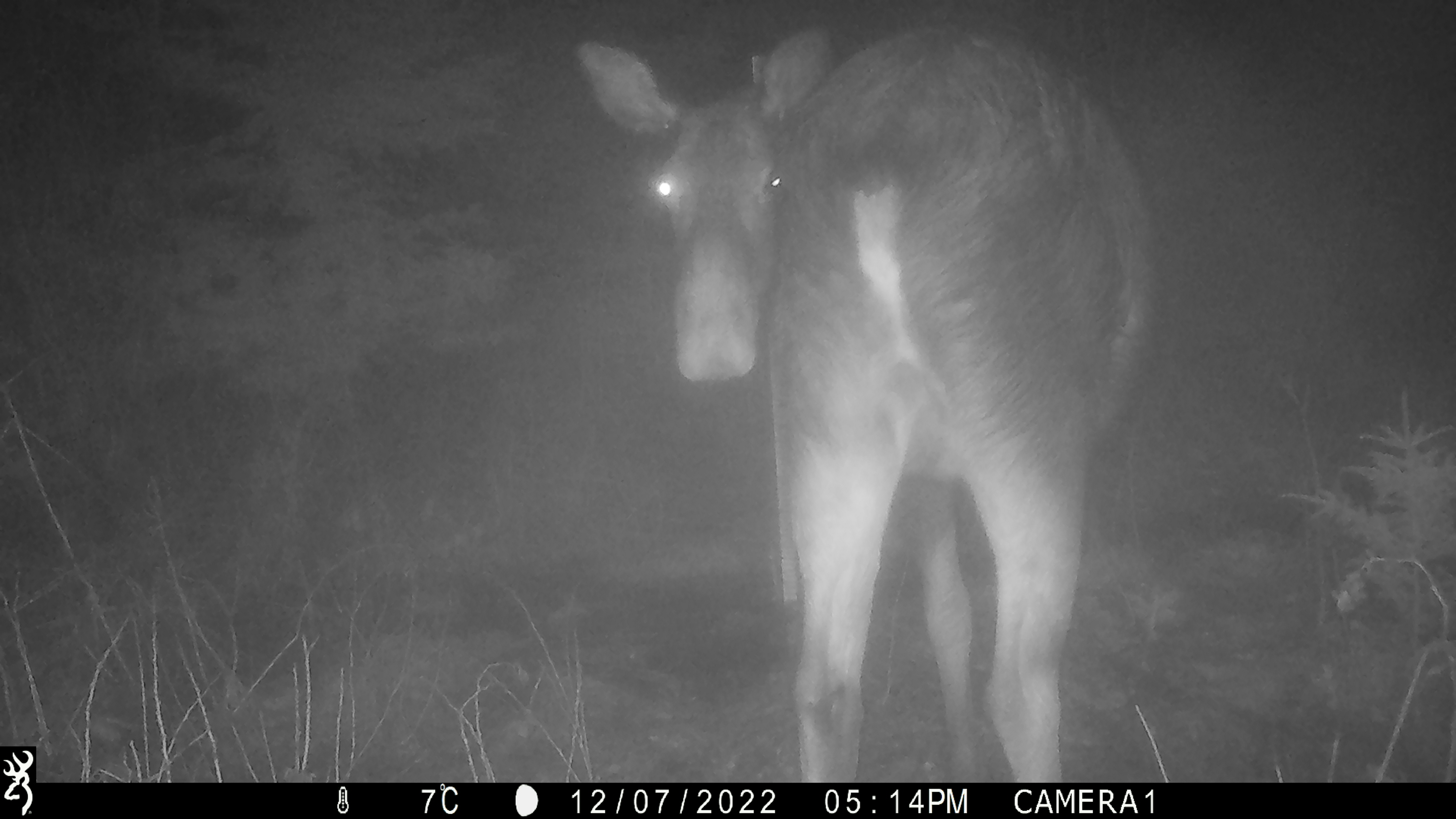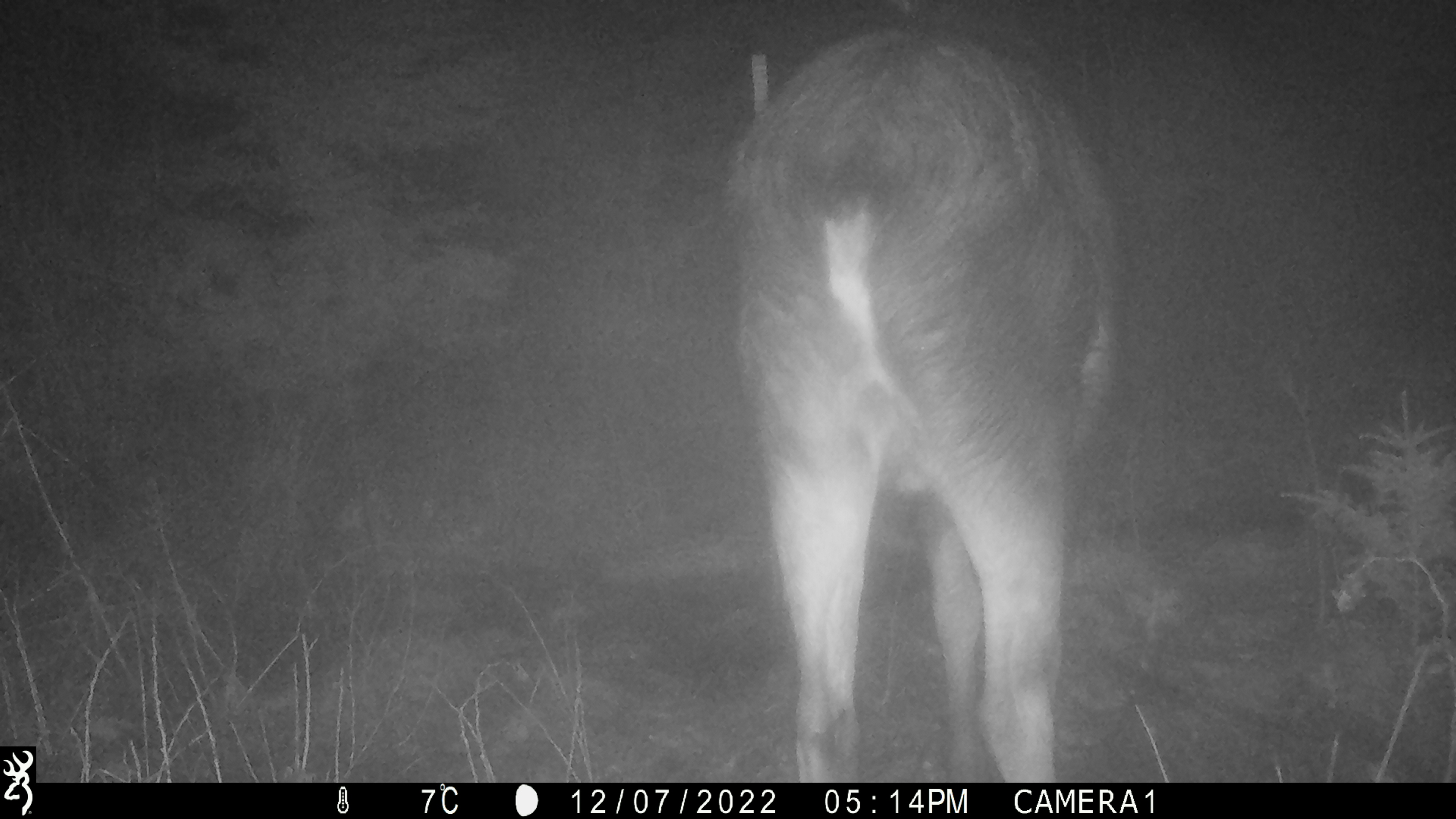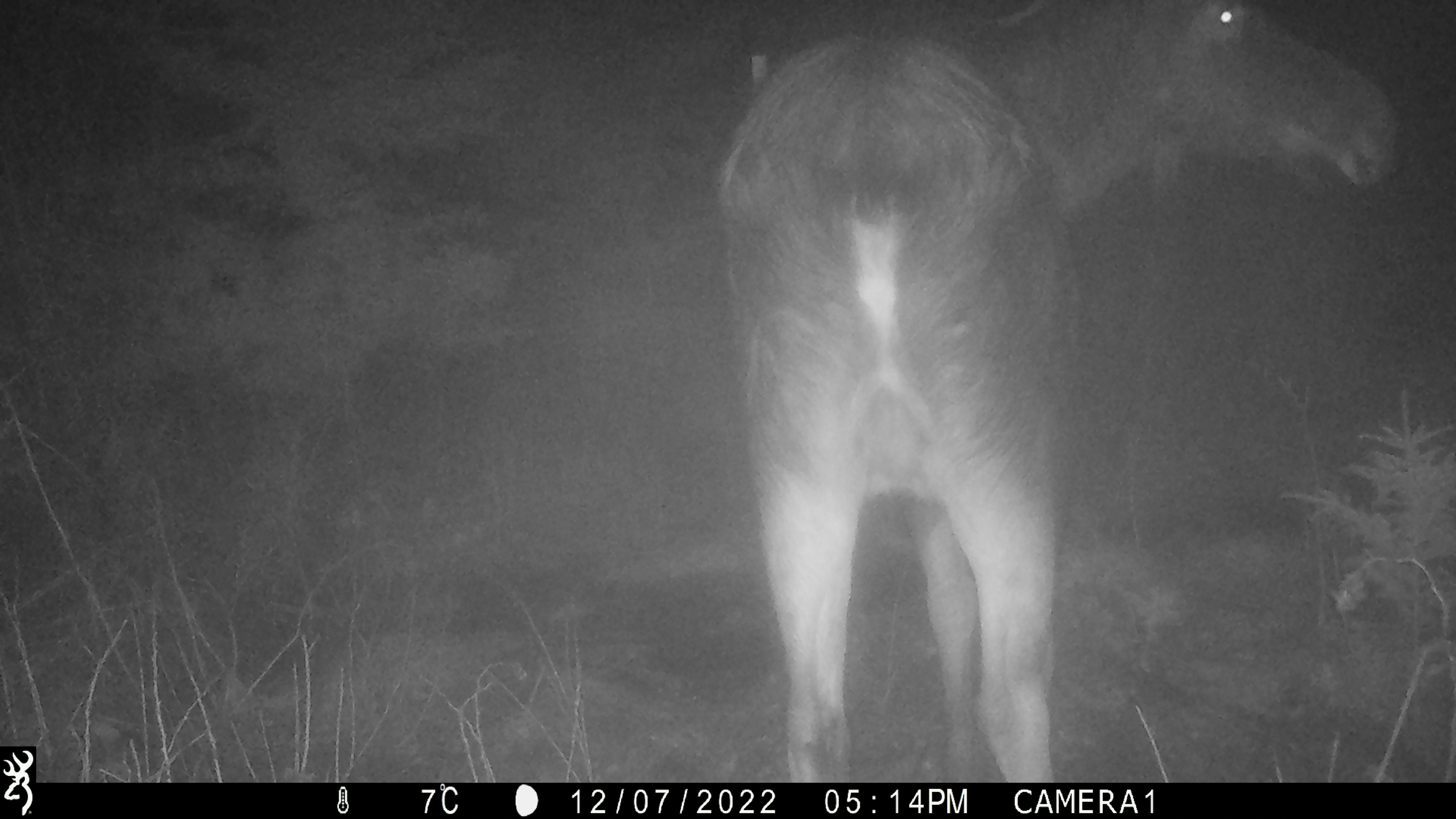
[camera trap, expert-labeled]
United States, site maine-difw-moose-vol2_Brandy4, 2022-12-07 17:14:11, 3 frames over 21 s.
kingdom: Animalia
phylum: Chordata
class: Mammalia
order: Artiodactyla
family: Cervidae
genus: Alces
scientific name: Alces alces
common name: moose